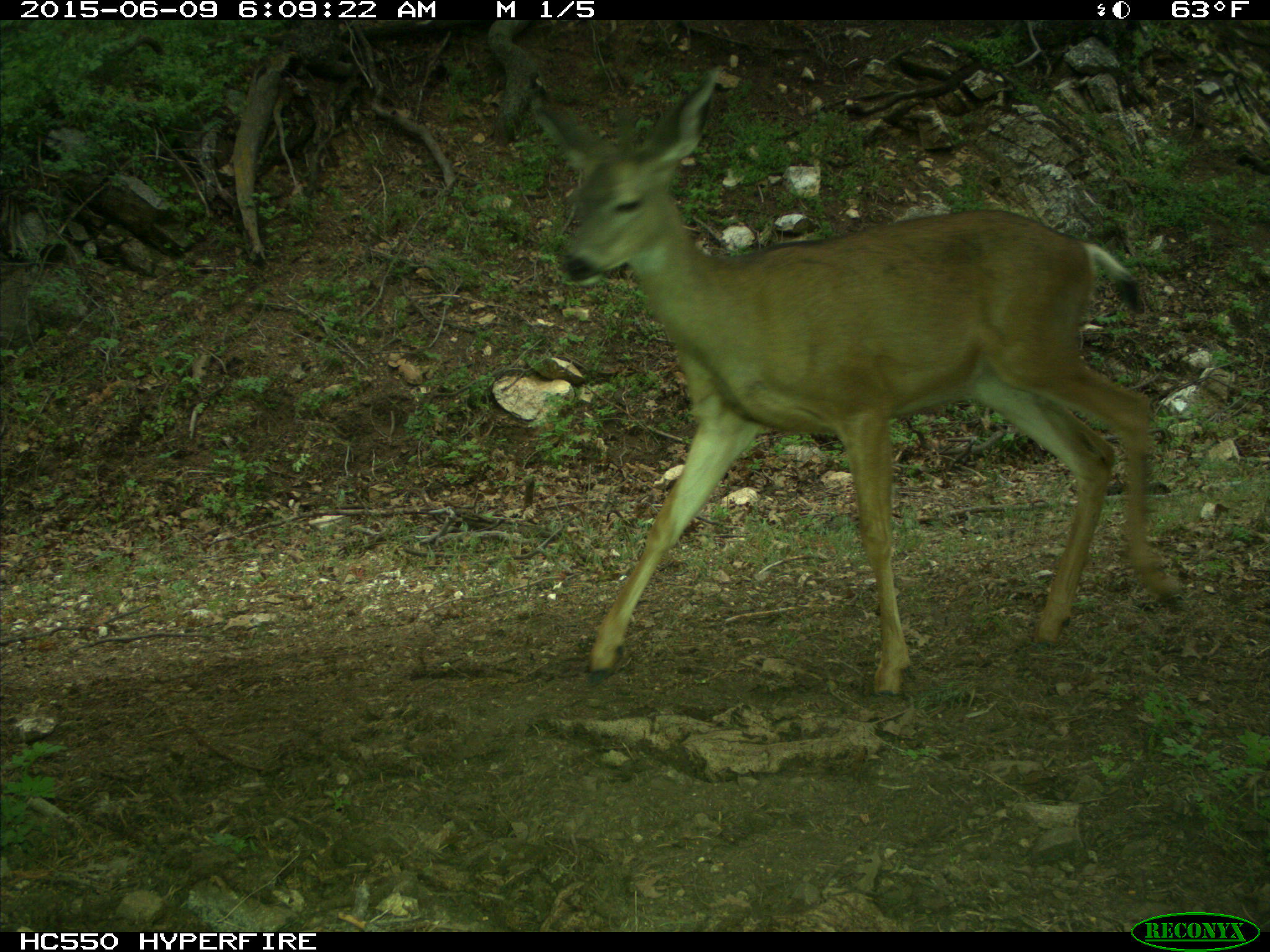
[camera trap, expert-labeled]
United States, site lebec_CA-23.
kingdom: Animalia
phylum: Chordata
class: Mammalia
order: Artiodactyla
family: Cervidae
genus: Odocoileus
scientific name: Odocoileus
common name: deer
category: unidentified deer